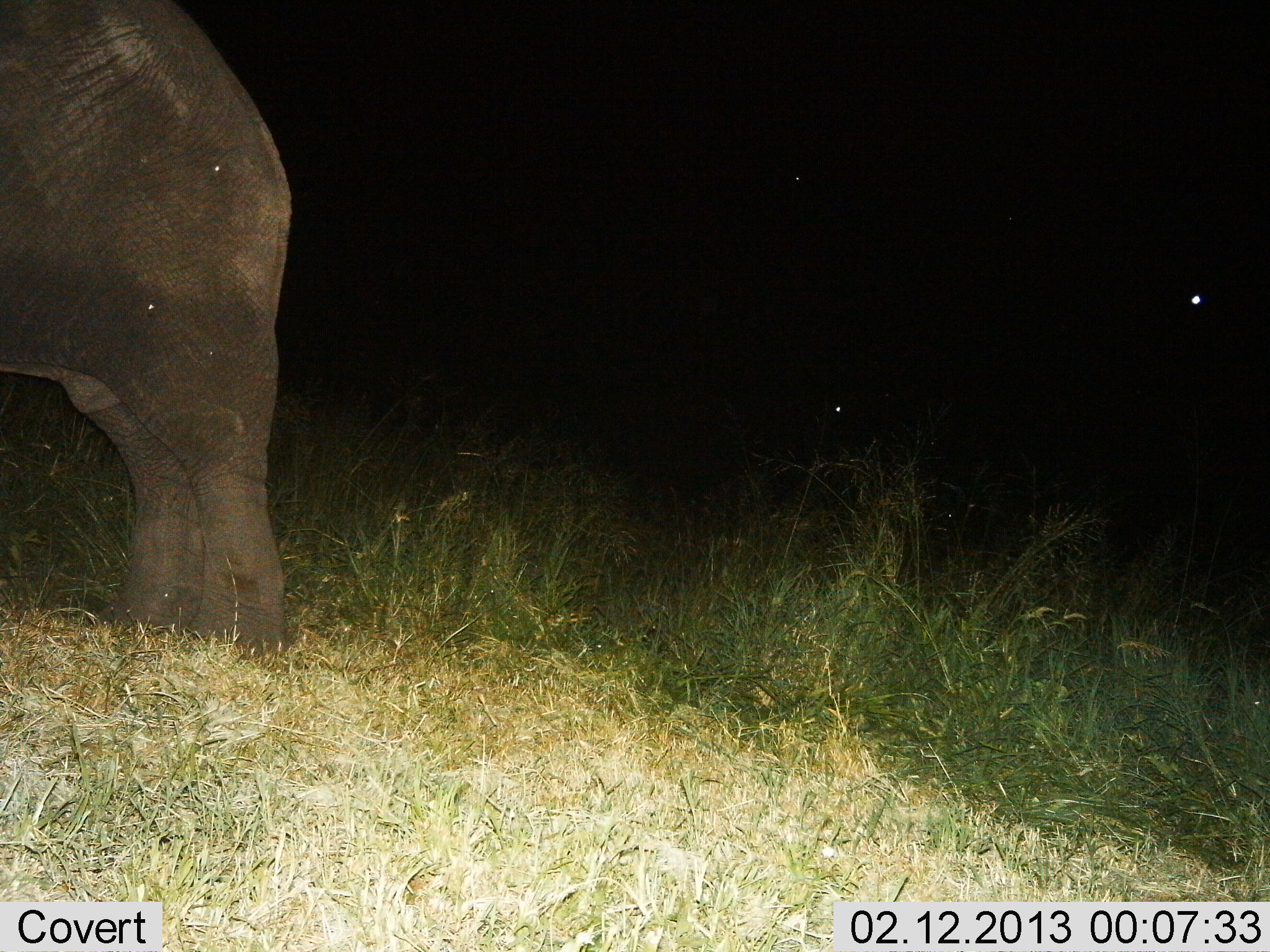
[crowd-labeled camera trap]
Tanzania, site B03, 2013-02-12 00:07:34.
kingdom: Animalia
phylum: Chordata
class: Mammalia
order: Proboscidea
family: Elephantidae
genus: Loxodonta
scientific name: Loxodonta africana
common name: african bush elephant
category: elephant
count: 1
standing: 96%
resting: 4%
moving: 0%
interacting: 0%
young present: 4%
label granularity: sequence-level